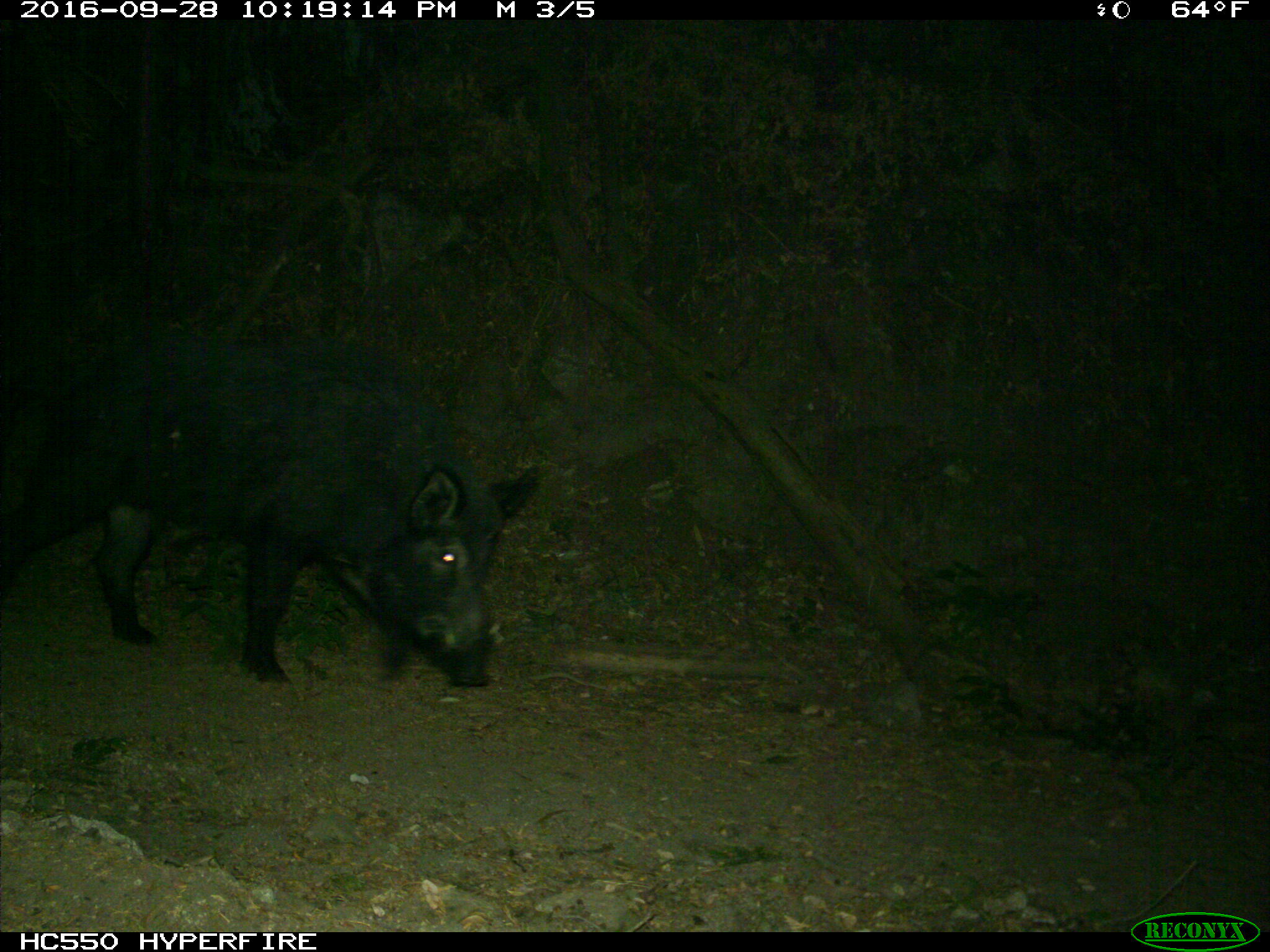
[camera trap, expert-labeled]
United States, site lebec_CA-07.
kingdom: Animalia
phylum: Chordata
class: Mammalia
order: Artiodactyla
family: Suidae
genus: Sus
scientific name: Sus scrofa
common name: wild boar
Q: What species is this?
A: Sus scrofa (wild boar).